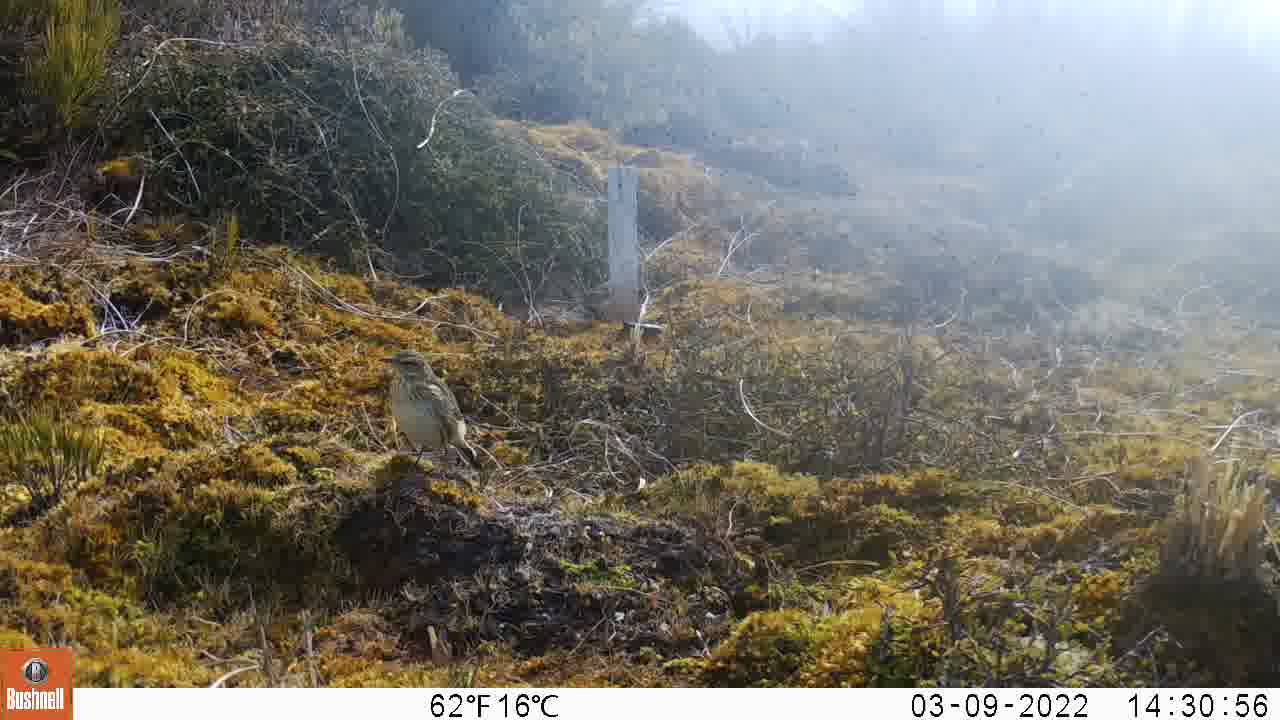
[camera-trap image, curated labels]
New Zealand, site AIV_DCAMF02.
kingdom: Animalia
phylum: Chordata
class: Aves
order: Passeriformes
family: Motacillidae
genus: Anthus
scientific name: Anthus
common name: pipit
Pipit (Anthus).